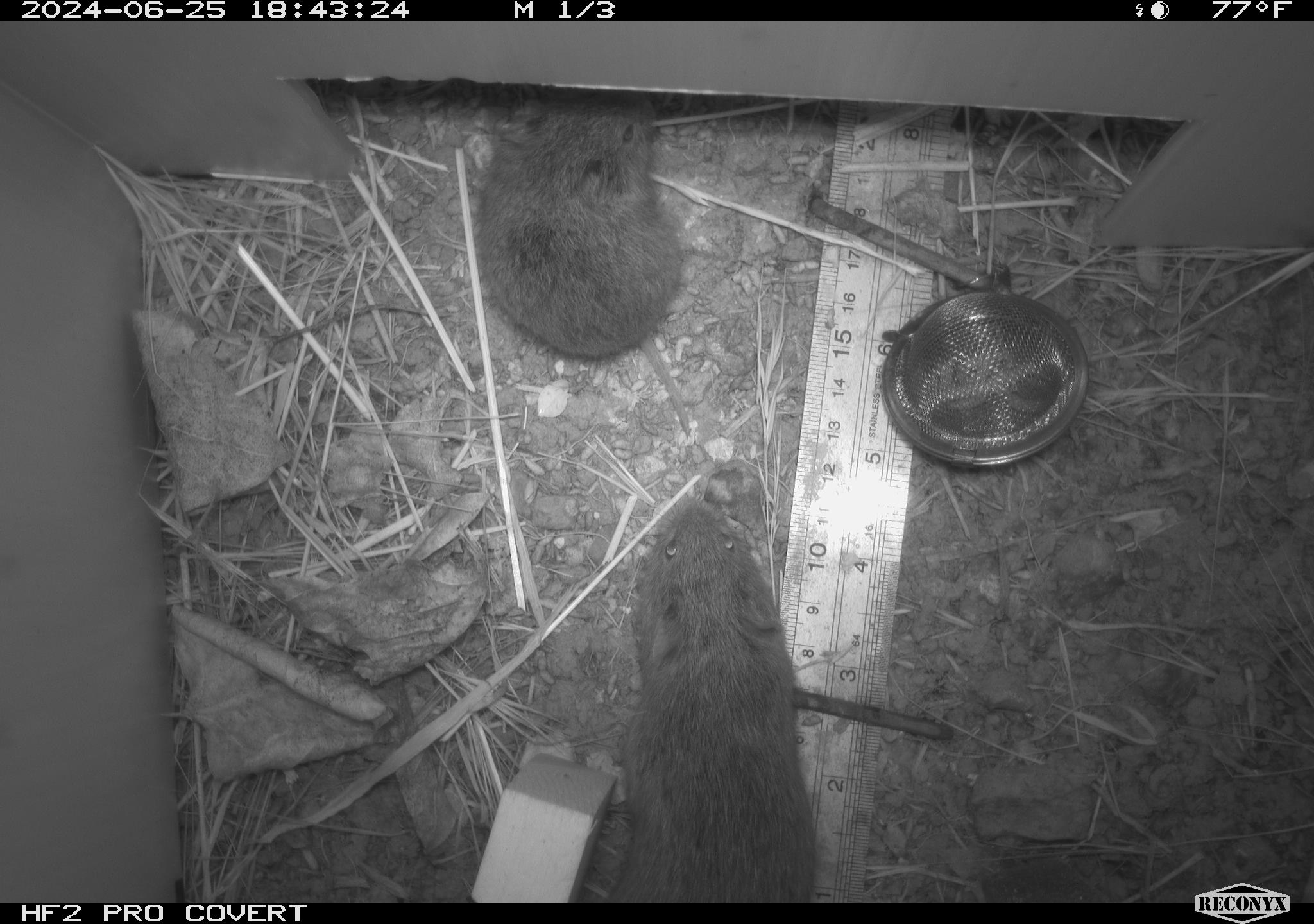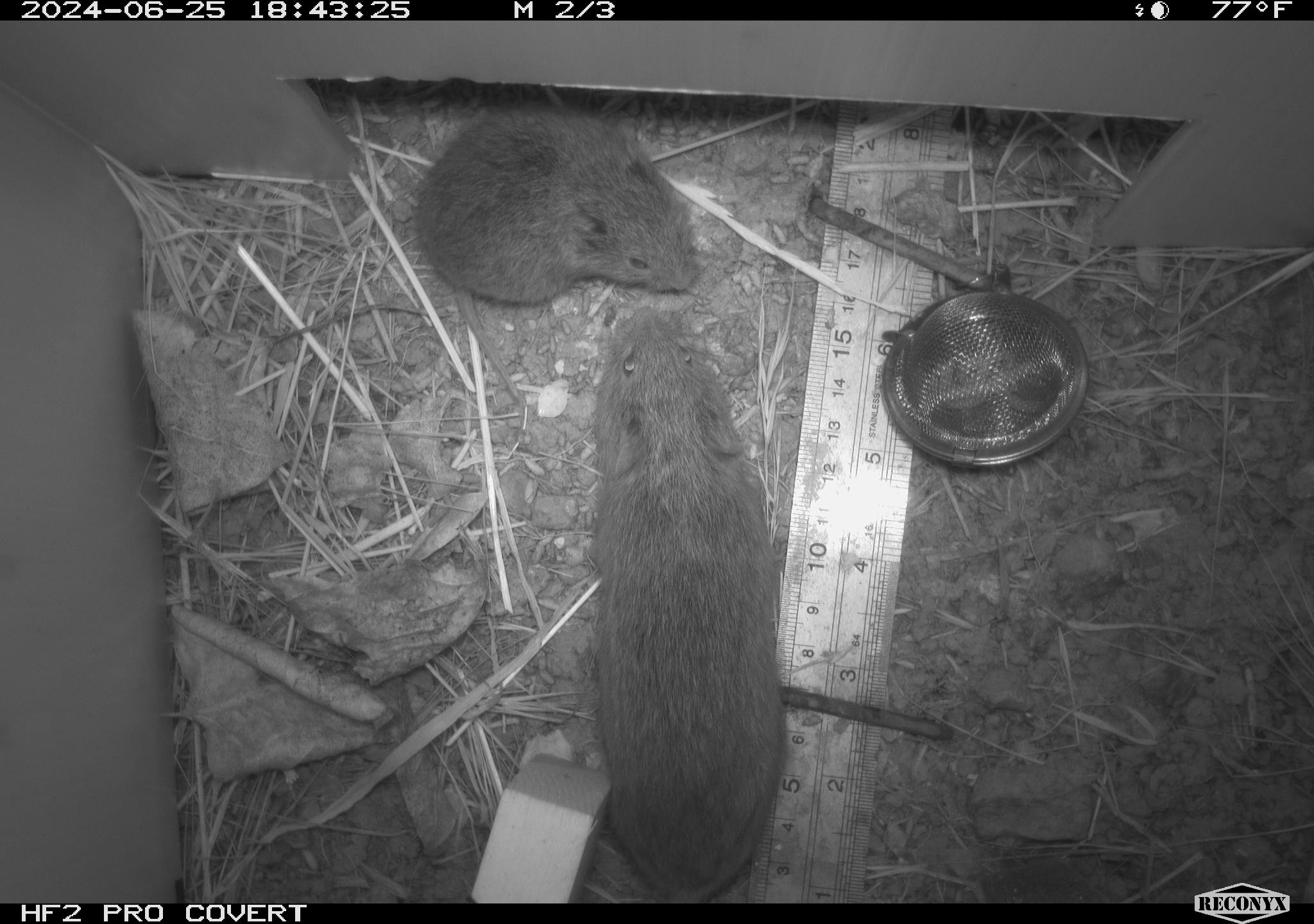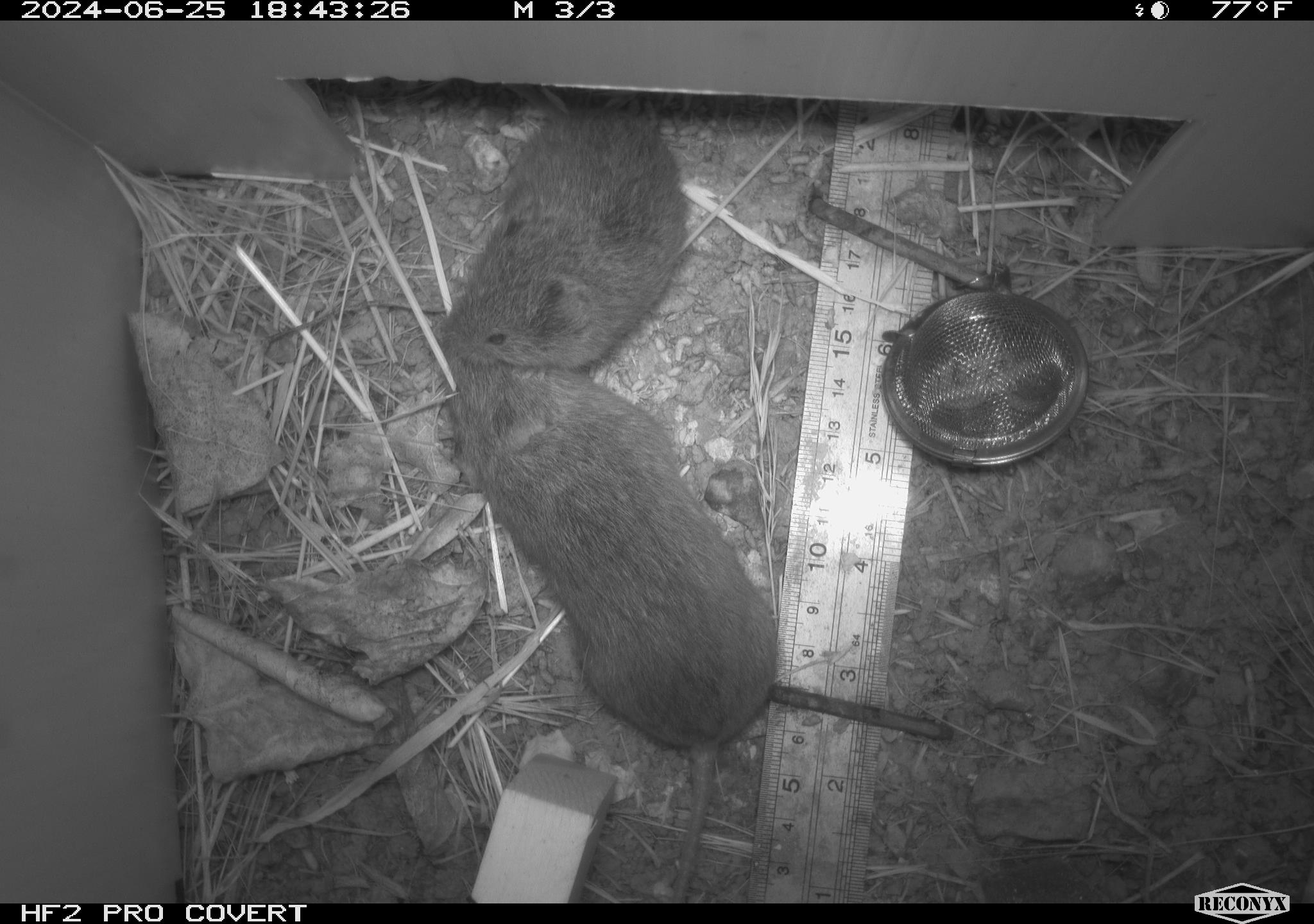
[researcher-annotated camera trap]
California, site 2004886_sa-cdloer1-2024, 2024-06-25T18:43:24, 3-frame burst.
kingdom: Animalia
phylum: Chordata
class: Mammalia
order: Rodentia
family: Cricetidae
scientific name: Arvicolinae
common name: voles, lemmings, and muskrats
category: arvicolinae subfamily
Arvicolinae subfamily (voles, lemmings, and muskrats) (Arvicolinae).